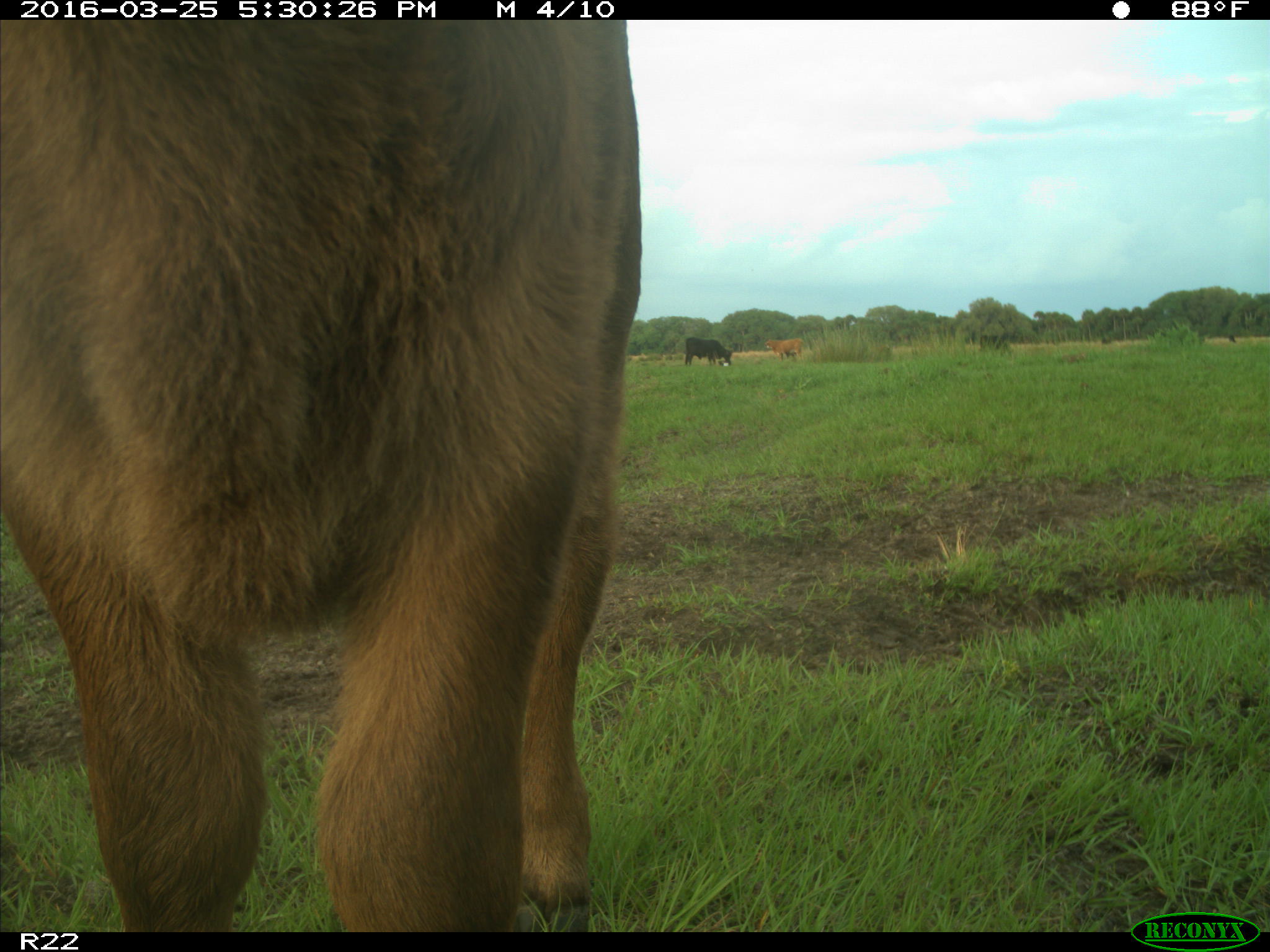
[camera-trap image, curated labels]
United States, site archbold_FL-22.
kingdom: Animalia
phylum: Chordata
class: Mammalia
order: Artiodactyla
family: Bovidae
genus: Bos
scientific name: Bos taurus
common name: domestic cow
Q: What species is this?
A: Bos taurus (domestic cow).